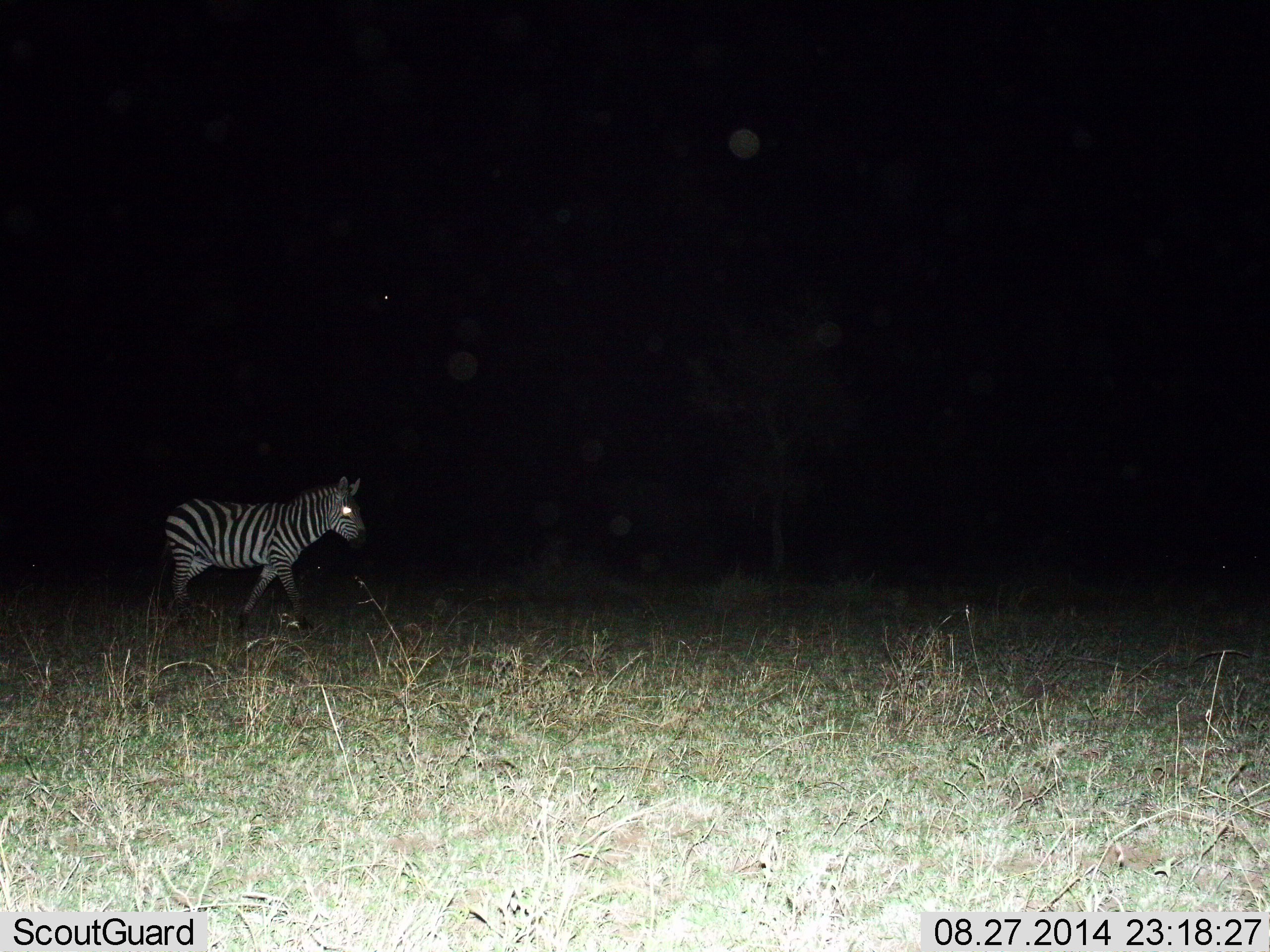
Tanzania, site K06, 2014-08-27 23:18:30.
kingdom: Animalia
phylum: Chordata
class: Mammalia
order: Perissodactyla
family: Equidae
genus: Equus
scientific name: Equus quagga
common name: plains zebra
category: zebra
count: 1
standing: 30%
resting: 0%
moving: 70%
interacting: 0%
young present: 10%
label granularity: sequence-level